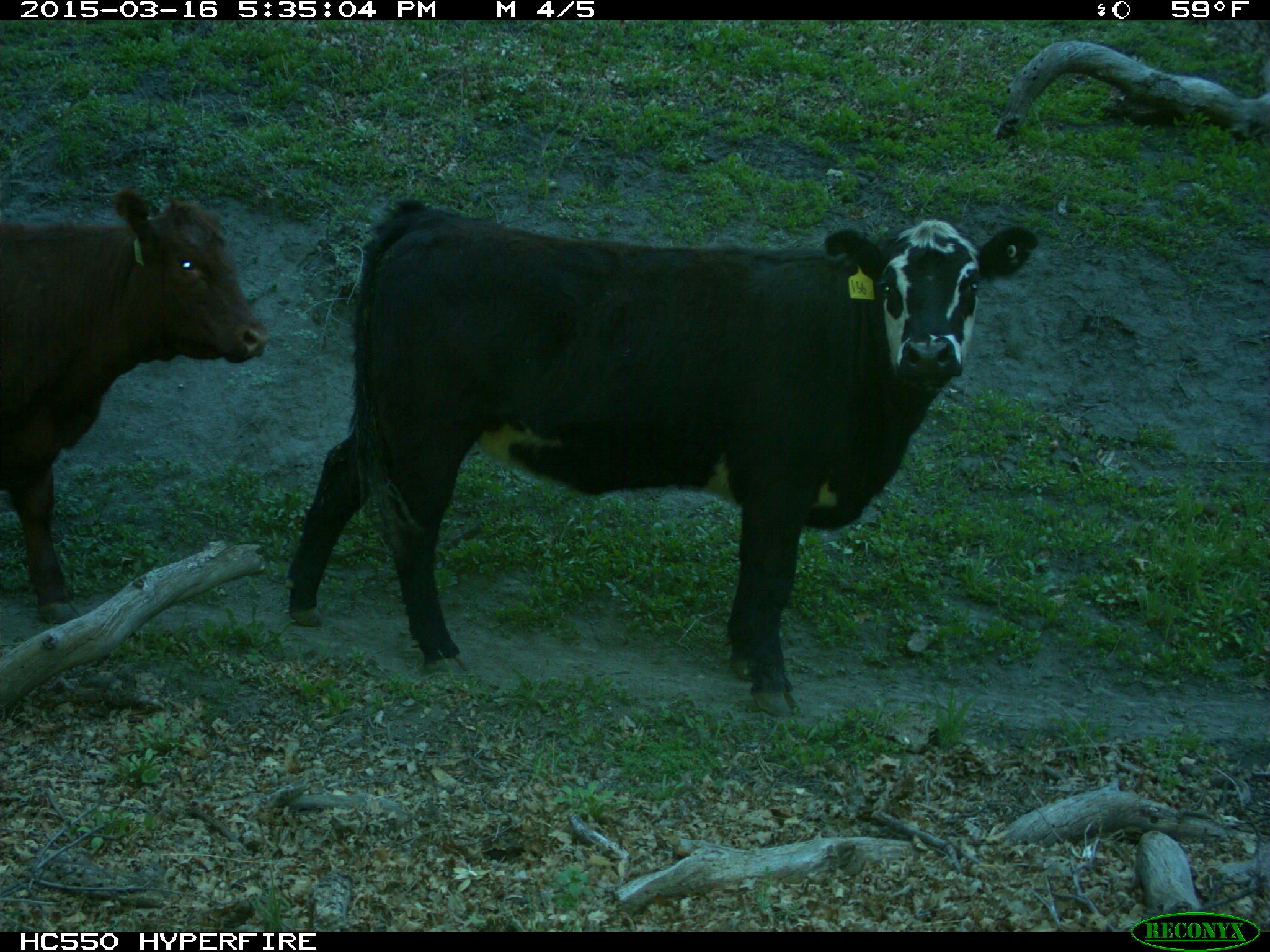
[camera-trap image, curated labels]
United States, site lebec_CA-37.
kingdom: Animalia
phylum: Chordata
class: Mammalia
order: Artiodactyla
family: Bovidae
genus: Bos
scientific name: Bos taurus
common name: domestic cow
Bos taurus (domestic cow).